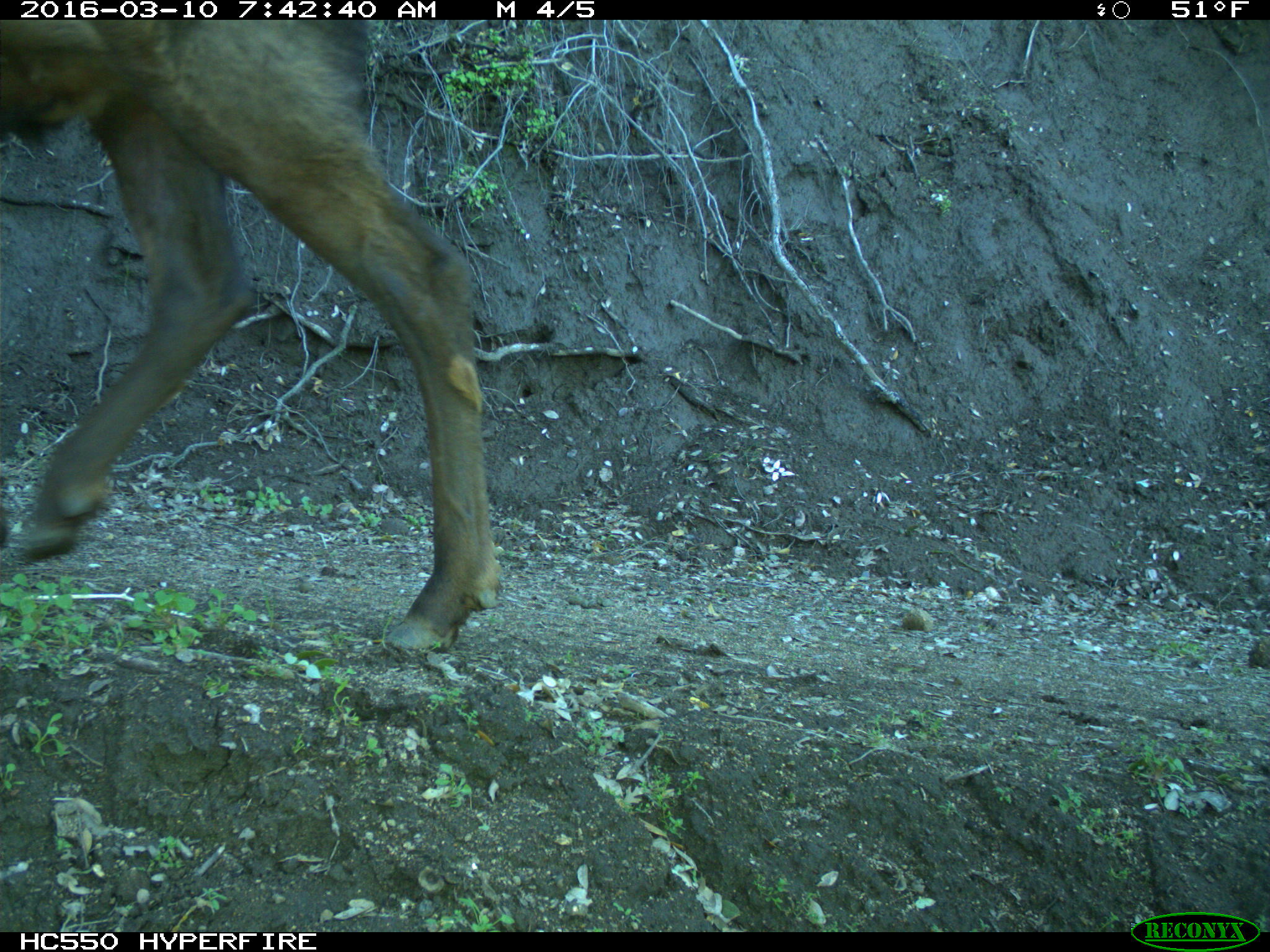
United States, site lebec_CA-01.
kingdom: Animalia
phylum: Chordata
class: Mammalia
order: Artiodactyla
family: Cervidae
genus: Cervus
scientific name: Cervus canadensis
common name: elk